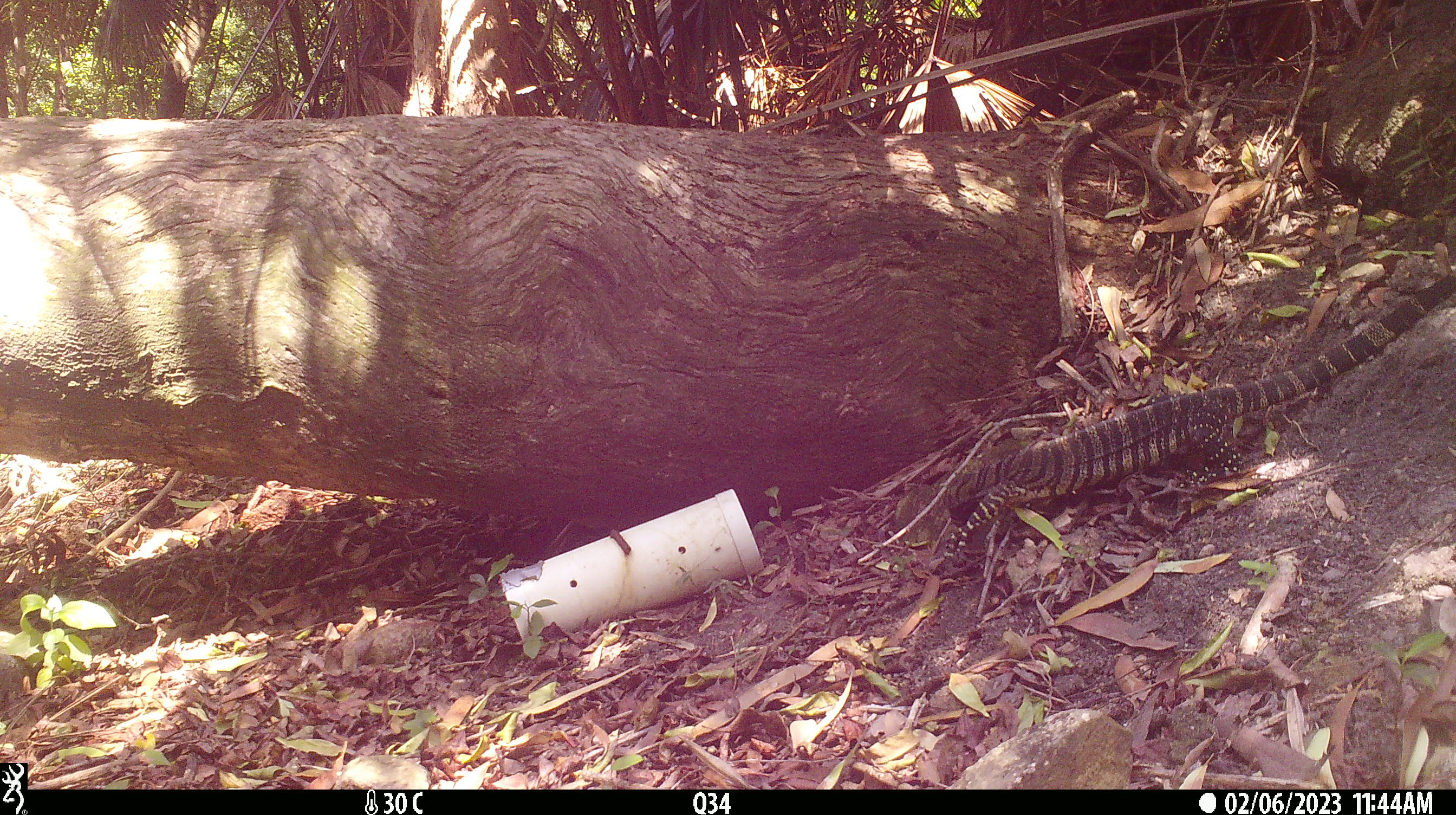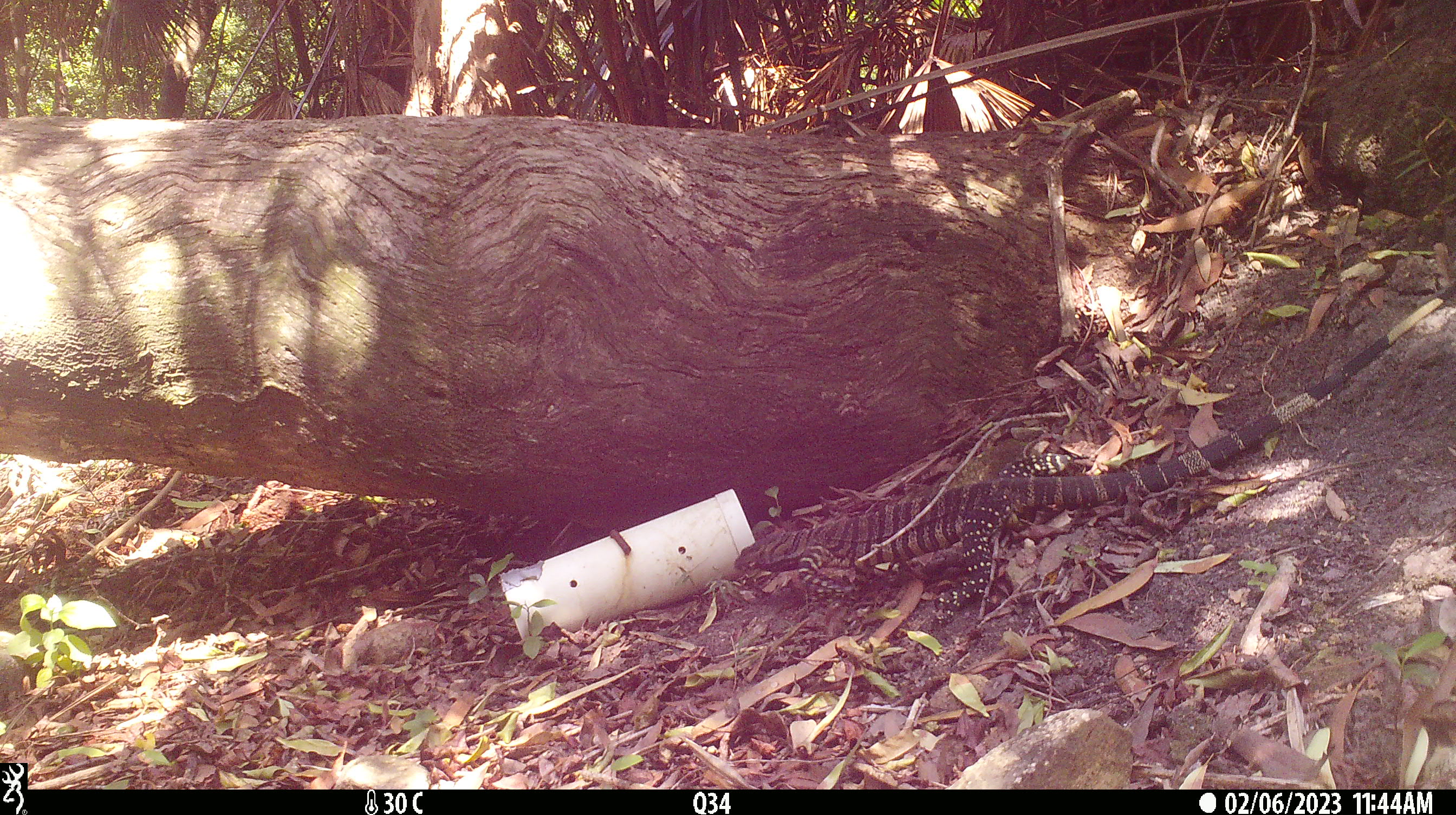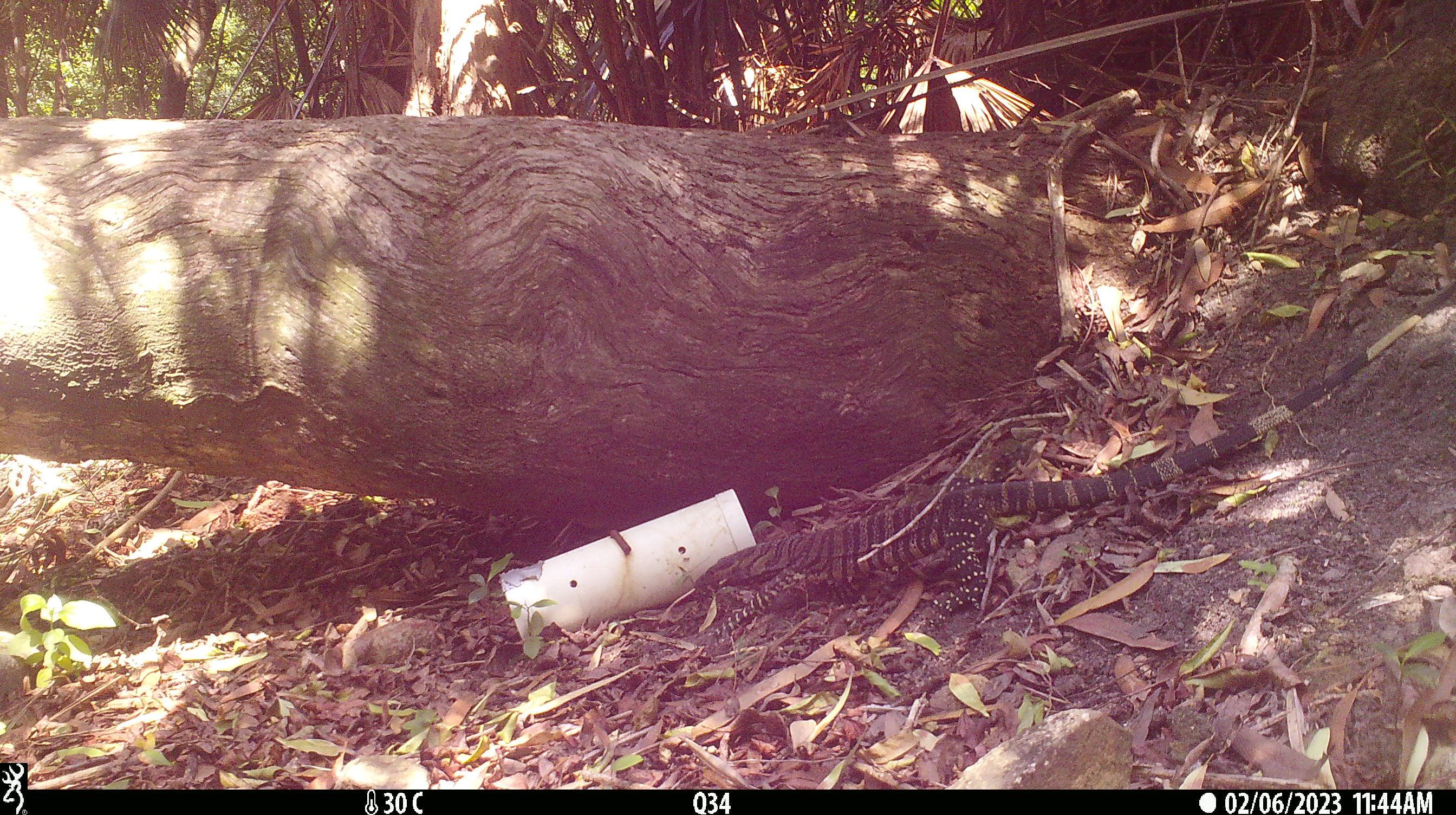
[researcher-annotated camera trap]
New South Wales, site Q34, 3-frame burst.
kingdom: Animalia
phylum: Chordata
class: Reptilia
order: Squamata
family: Varanidae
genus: Varanus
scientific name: Varanus varius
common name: lace monitor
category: goanna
Goanna (lace monitor) (Varanus varius).